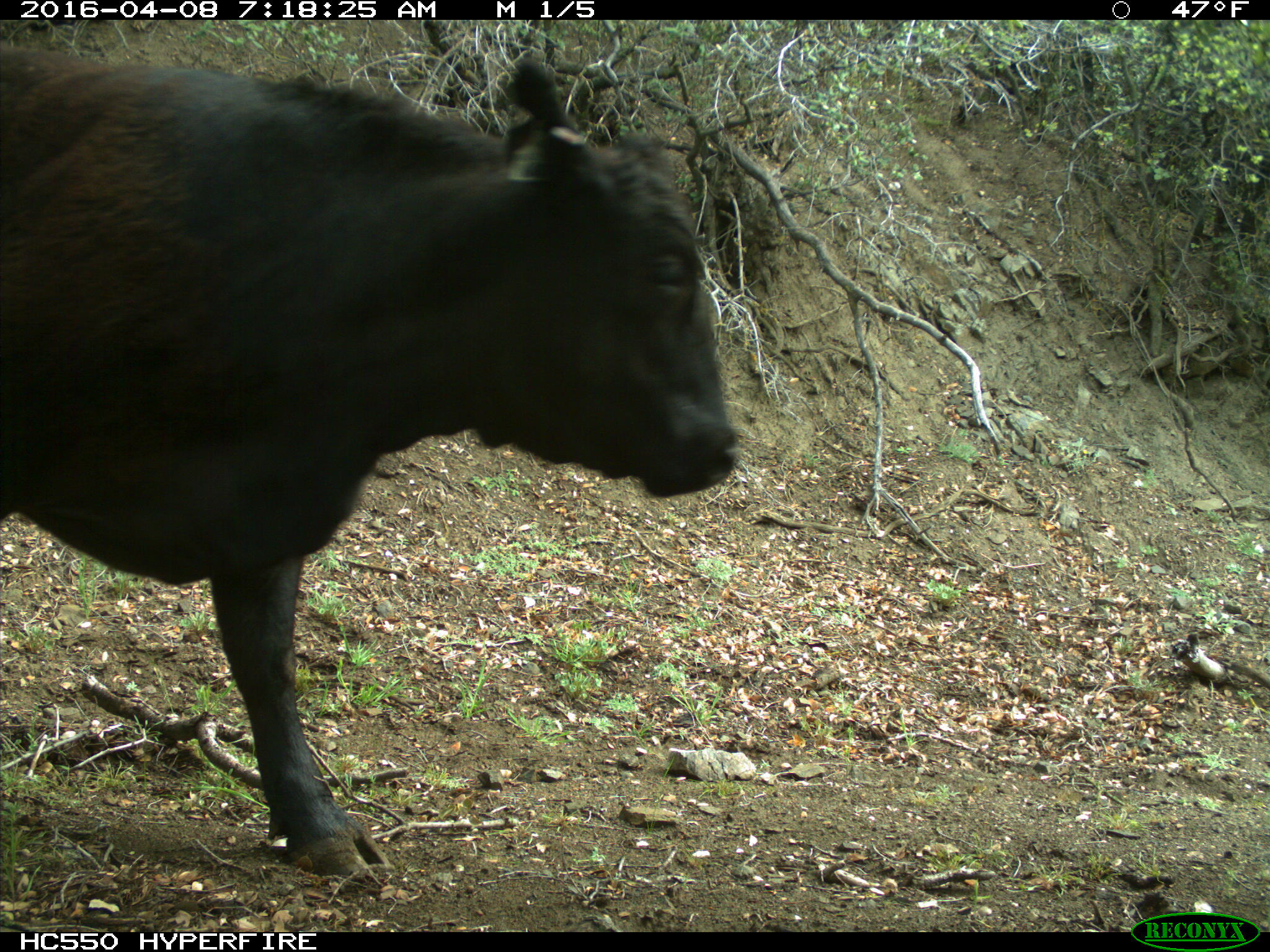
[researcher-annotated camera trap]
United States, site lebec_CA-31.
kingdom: Animalia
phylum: Chordata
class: Mammalia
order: Artiodactyla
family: Bovidae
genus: Bos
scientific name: Bos taurus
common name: domestic cow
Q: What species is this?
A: Bos taurus (domestic cow).